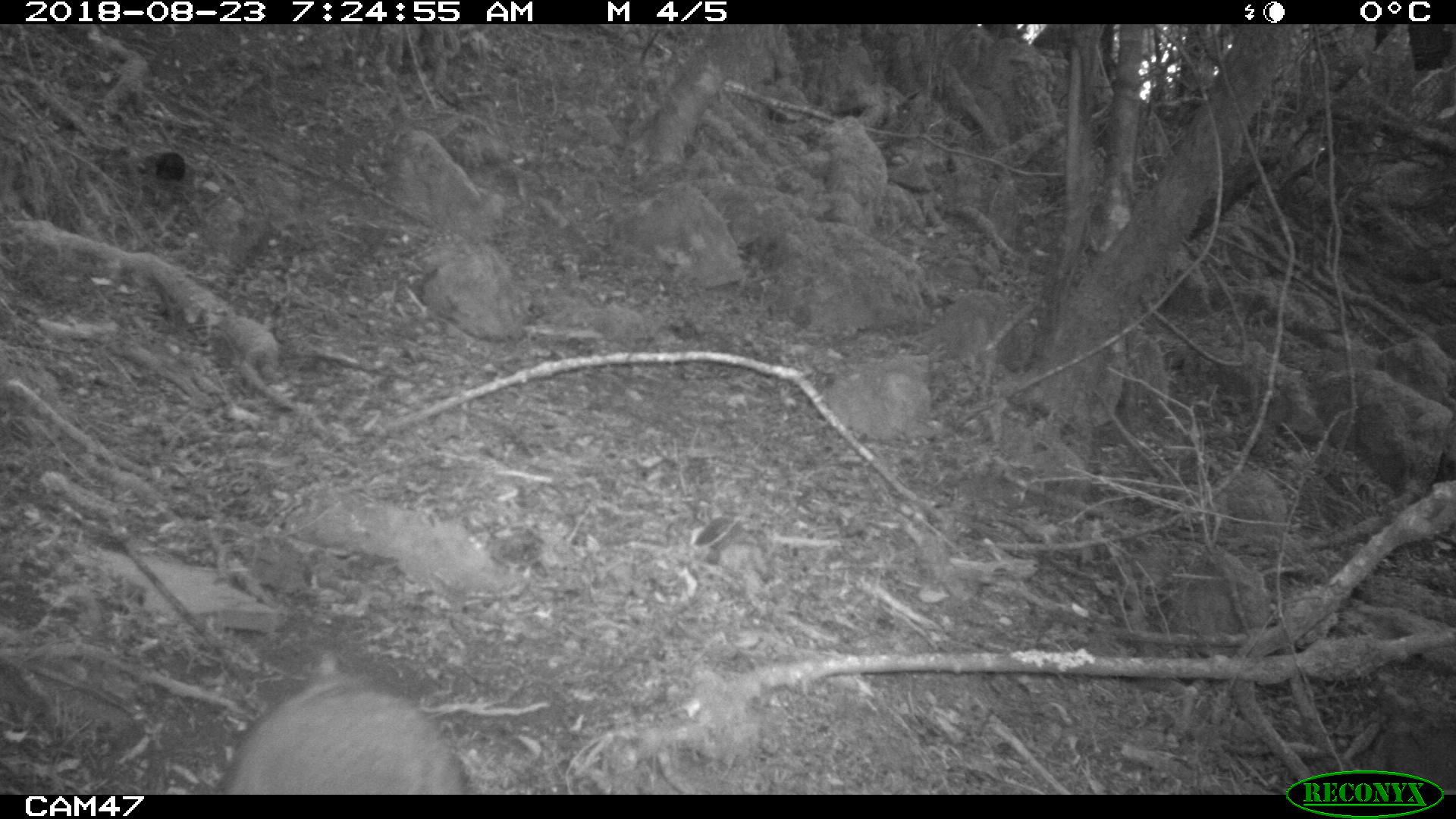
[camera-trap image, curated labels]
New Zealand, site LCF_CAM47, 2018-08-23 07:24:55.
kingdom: Animalia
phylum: Chordata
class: Mammalia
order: Diprotodontia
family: Macropodidae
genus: Notamacropus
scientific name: Notamacropus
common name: wallaby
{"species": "wallaby (Notamacropus)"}